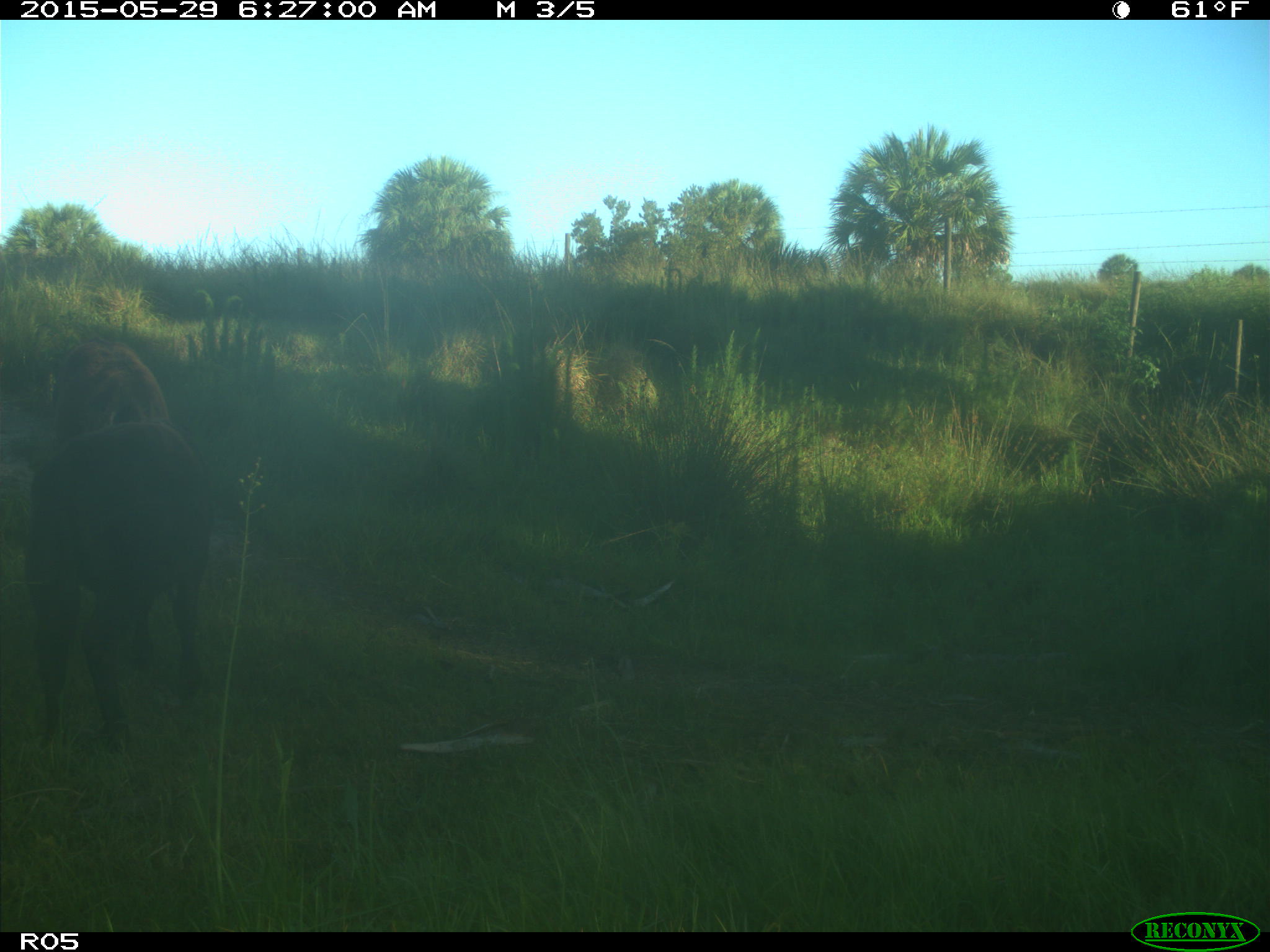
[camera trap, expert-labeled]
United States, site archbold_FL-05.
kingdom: Animalia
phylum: Chordata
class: Mammalia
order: Artiodactyla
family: Bovidae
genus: Bos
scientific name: Bos taurus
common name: domestic cow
Bos taurus (domestic cow).